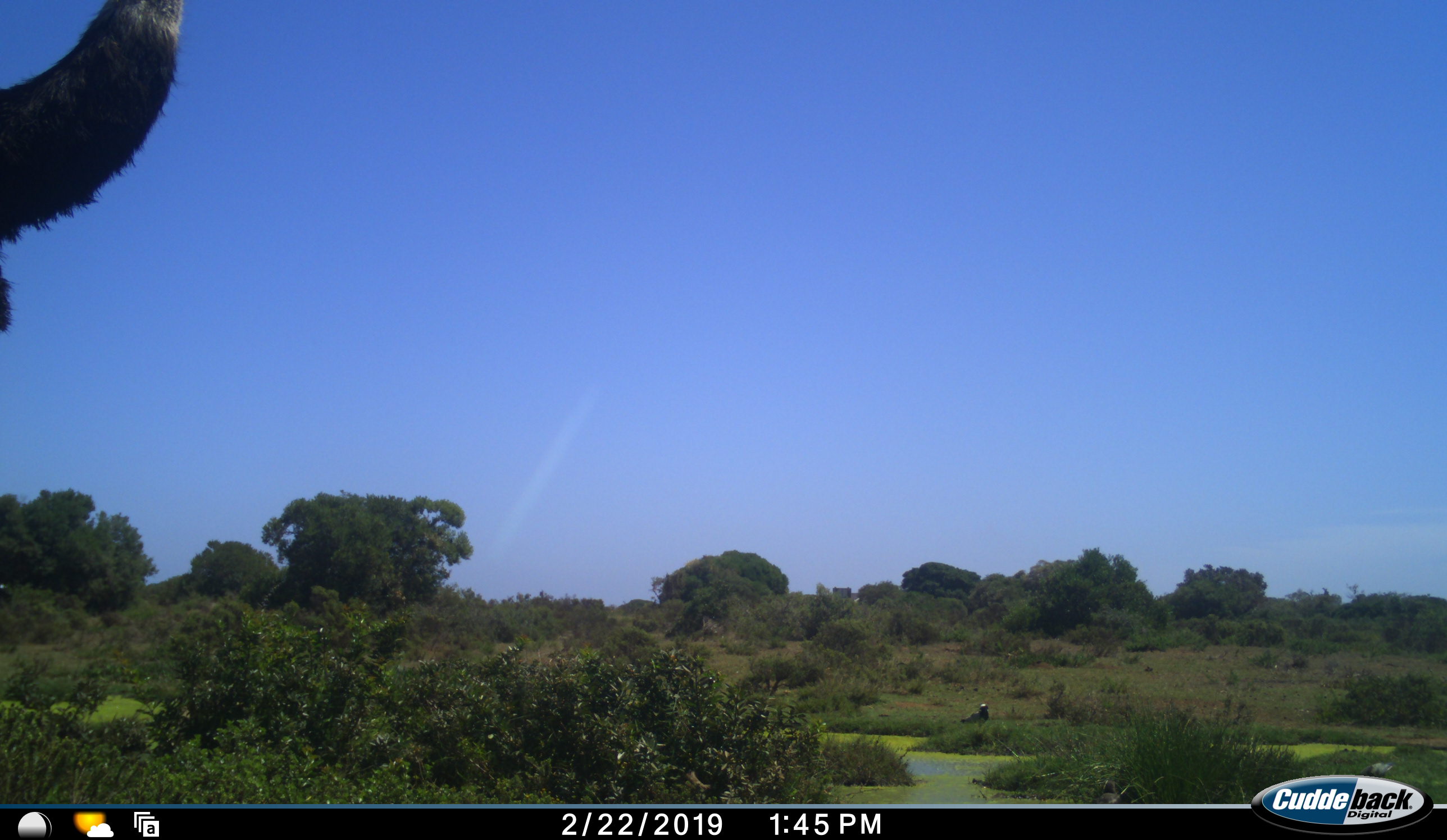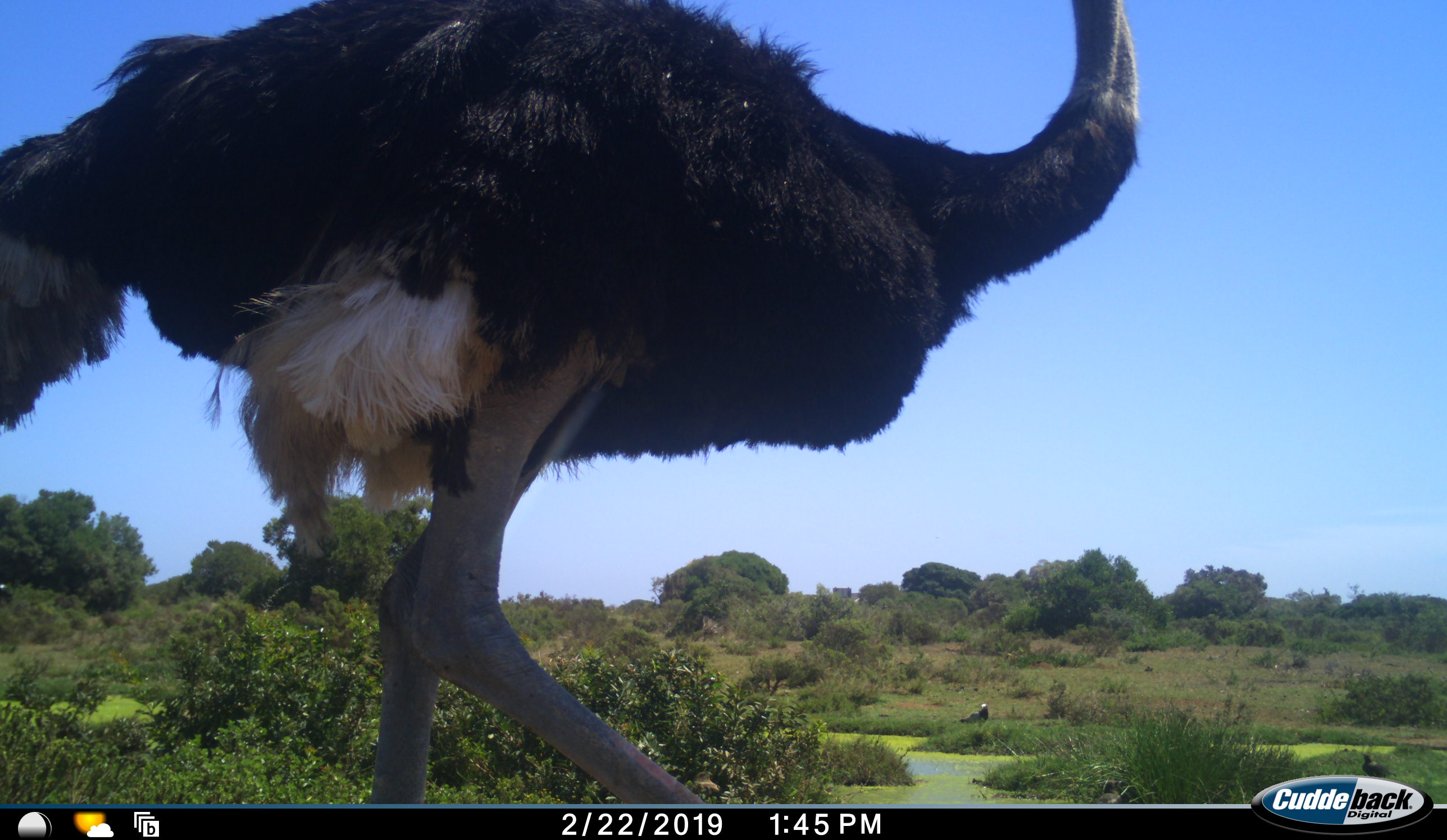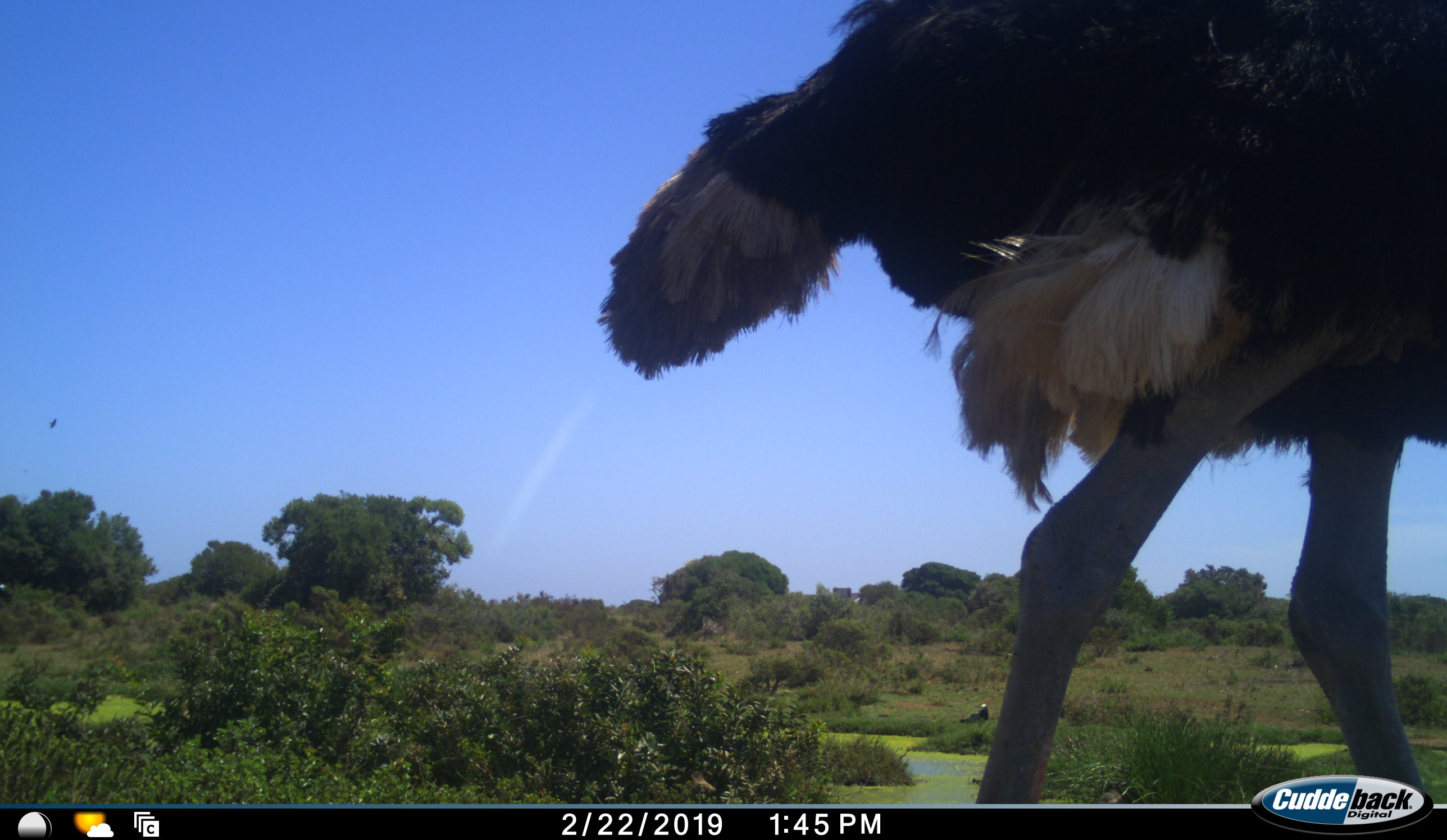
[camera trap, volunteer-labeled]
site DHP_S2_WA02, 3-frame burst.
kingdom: Animalia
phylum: Chordata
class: Aves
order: Struthioniformes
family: Struthionidae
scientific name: Struthionidae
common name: ostrich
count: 1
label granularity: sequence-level